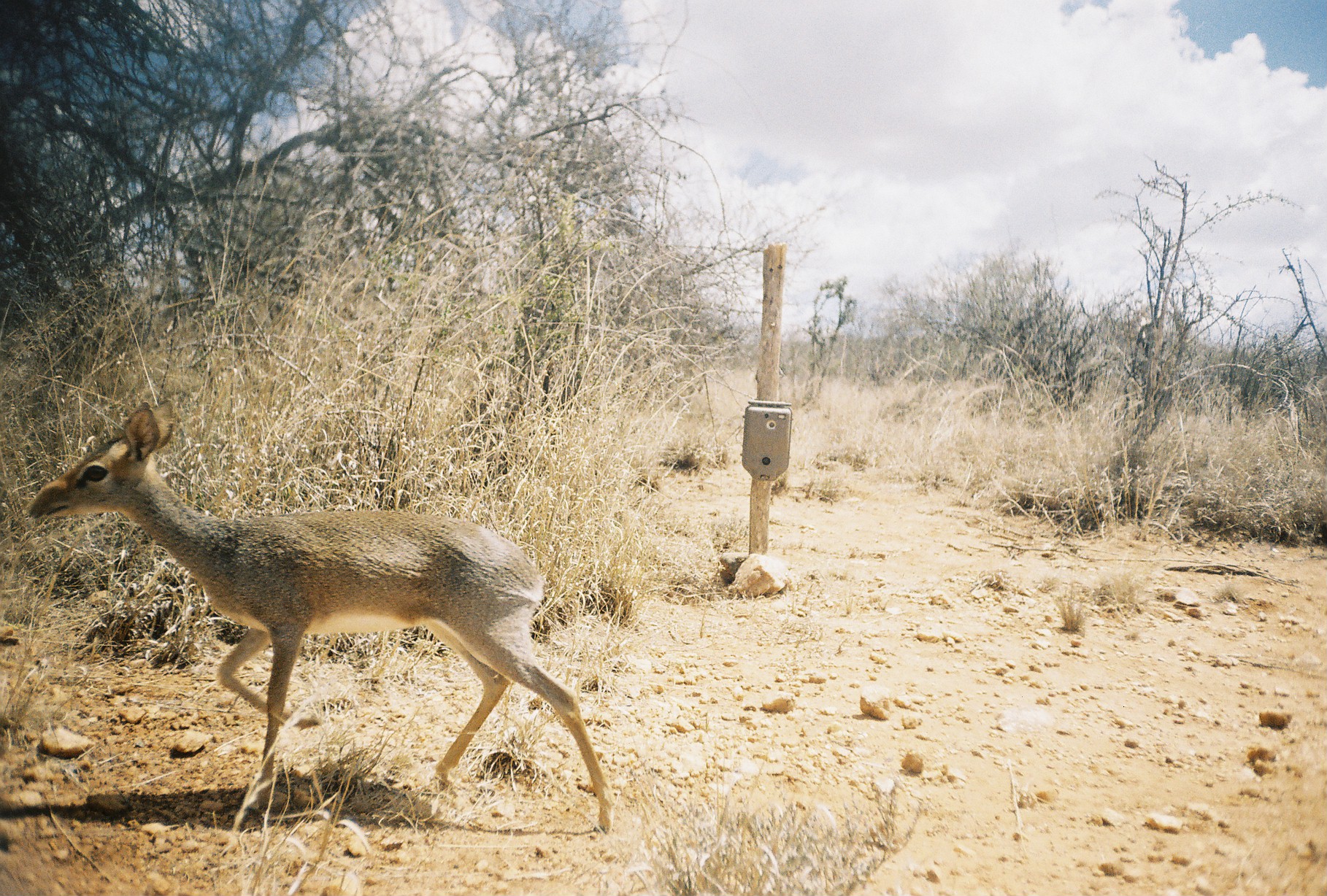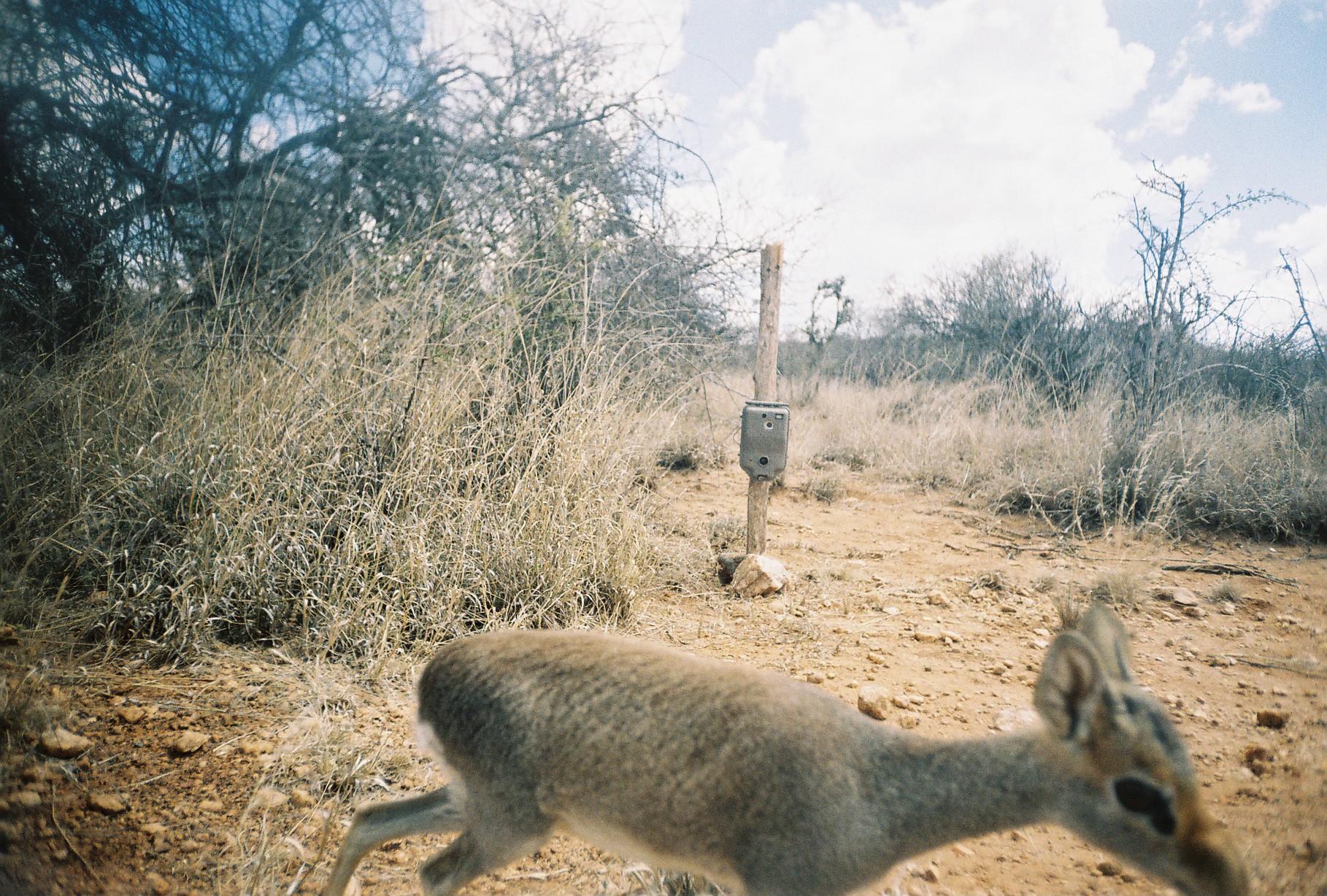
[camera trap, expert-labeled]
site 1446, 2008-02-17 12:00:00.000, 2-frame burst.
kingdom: Animalia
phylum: Chordata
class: Mammalia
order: Artiodactyla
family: Bovidae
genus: Madoqua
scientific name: Madoqua guentheri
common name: günther's dik-dik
Madoqua guentheri (günther's dik-dik), count 1.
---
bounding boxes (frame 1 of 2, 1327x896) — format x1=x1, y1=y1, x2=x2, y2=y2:
madoqua guentheri: x1=27, y1=400, x2=616, y2=835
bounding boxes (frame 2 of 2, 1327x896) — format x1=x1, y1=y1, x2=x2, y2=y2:
madoqua guentheri: x1=319, y1=601, x2=1251, y2=895